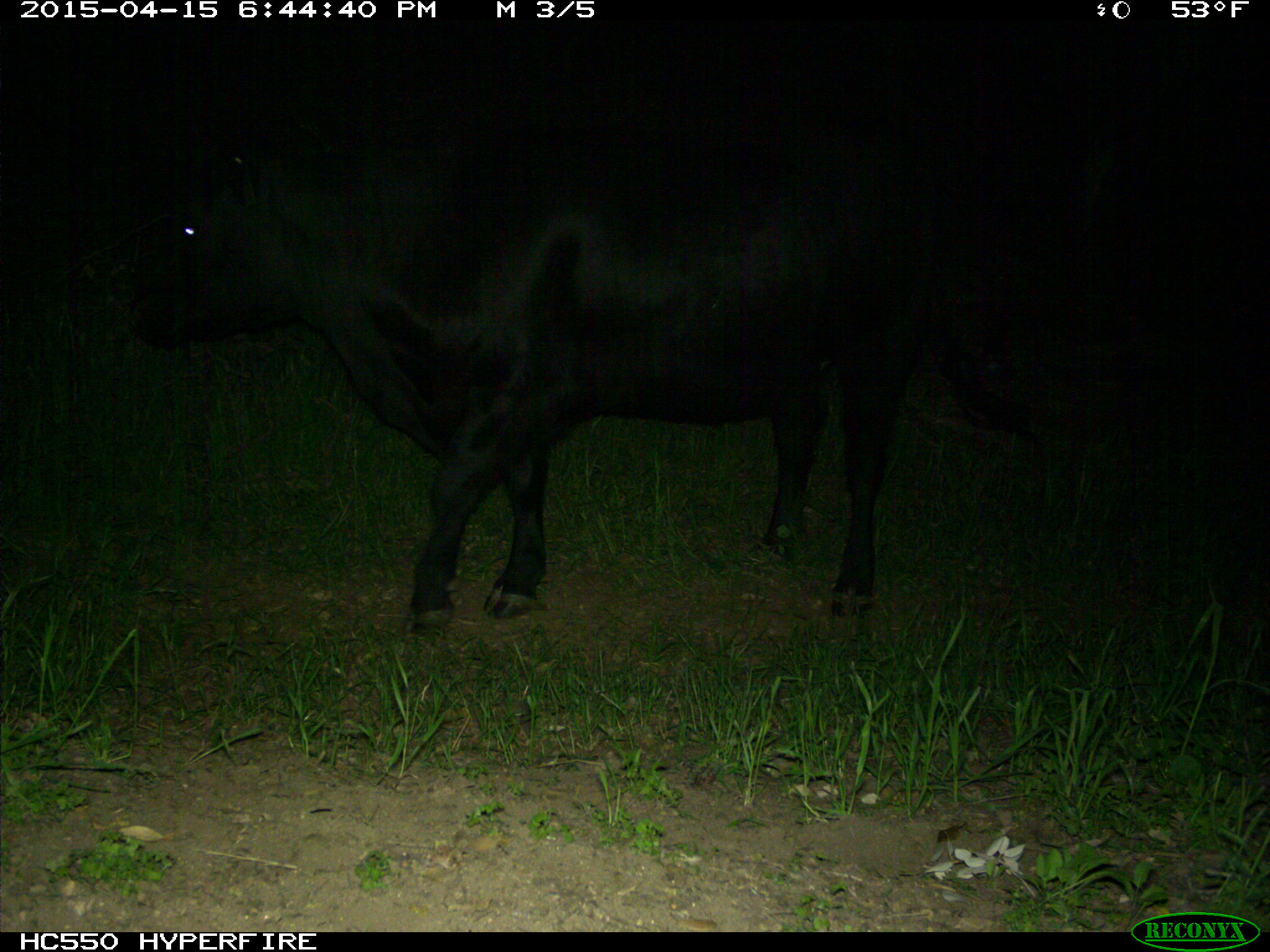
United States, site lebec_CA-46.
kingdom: Animalia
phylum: Chordata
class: Mammalia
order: Artiodactyla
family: Bovidae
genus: Bos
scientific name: Bos taurus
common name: domestic cow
Bos taurus (domestic cow).